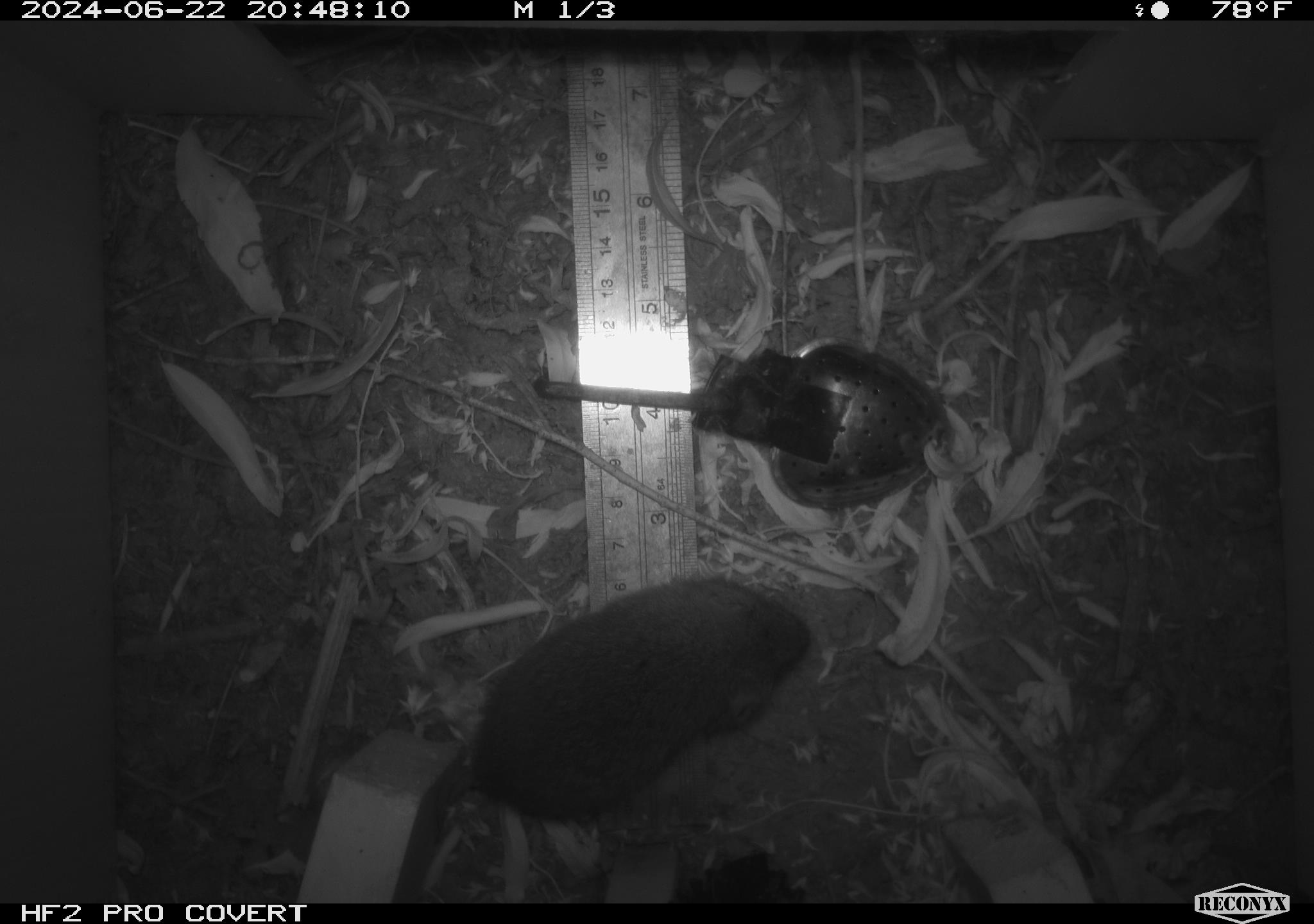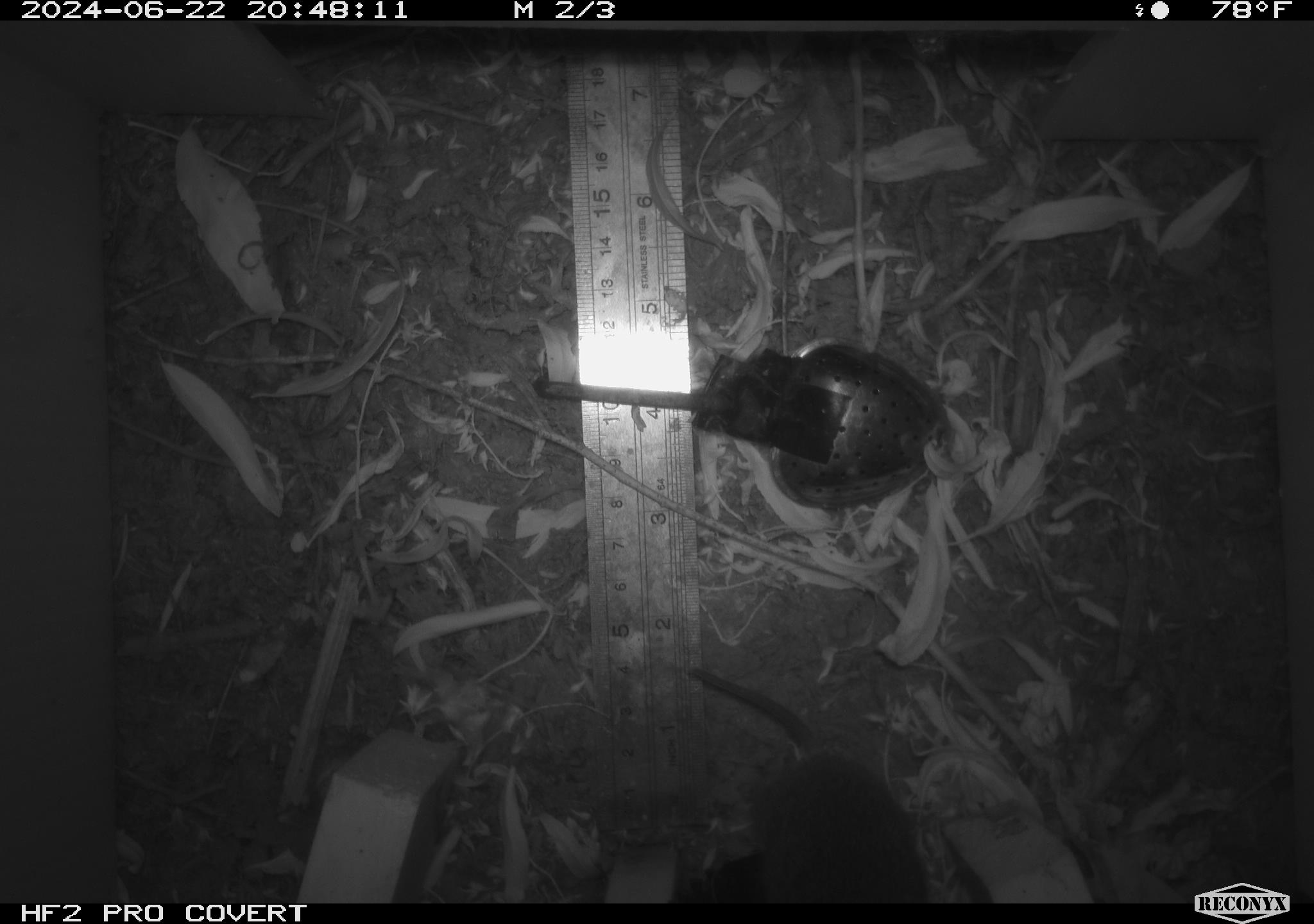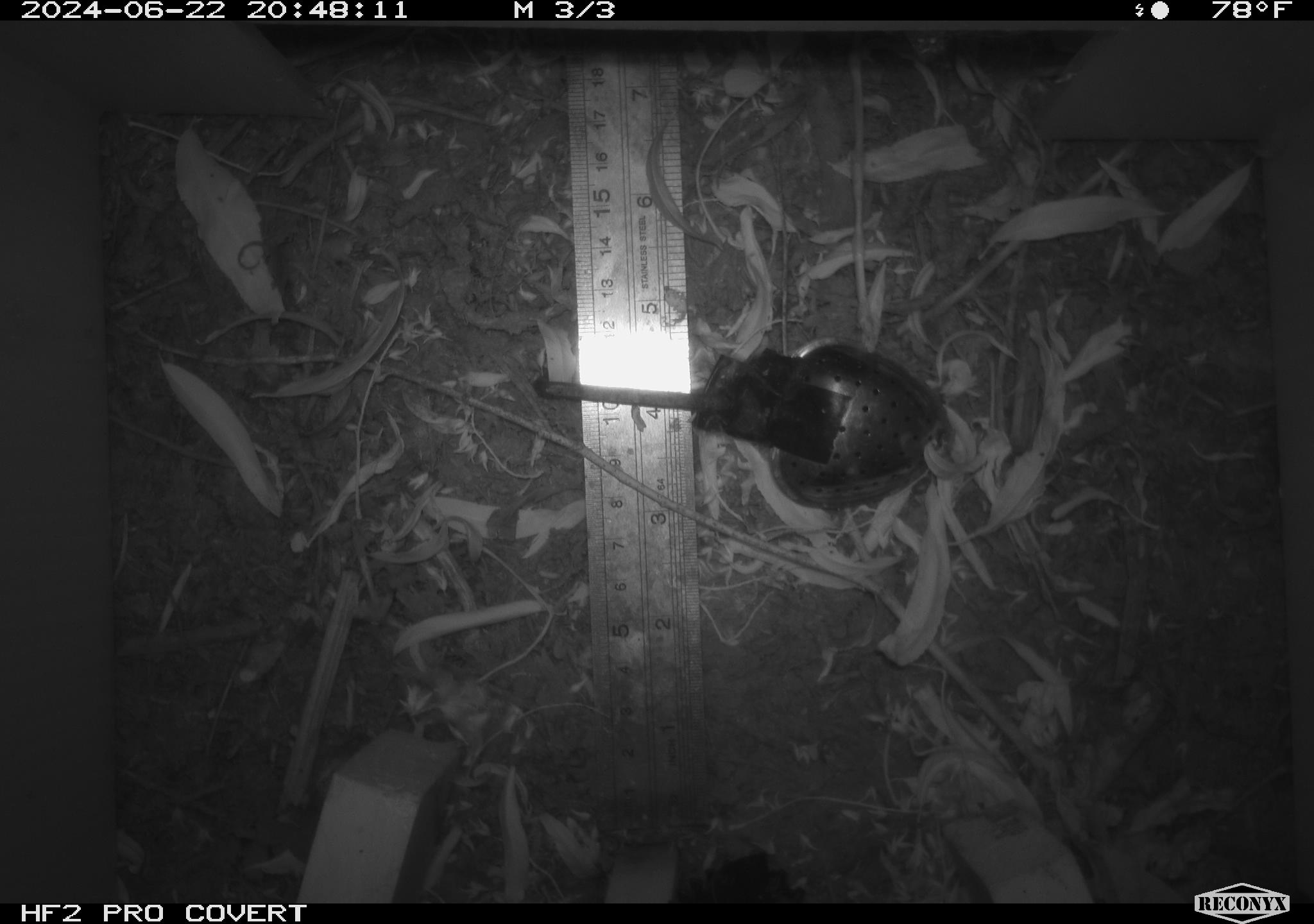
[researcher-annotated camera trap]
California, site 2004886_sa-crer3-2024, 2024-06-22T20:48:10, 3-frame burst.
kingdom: Animalia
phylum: Chordata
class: Mammalia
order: Rodentia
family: Cricetidae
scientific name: Arvicolinae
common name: voles, lemmings, and muskrats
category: arvicolinae subfamily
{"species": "arvicolinae subfamily (voles, lemmings, and muskrats) (Arvicolinae)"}